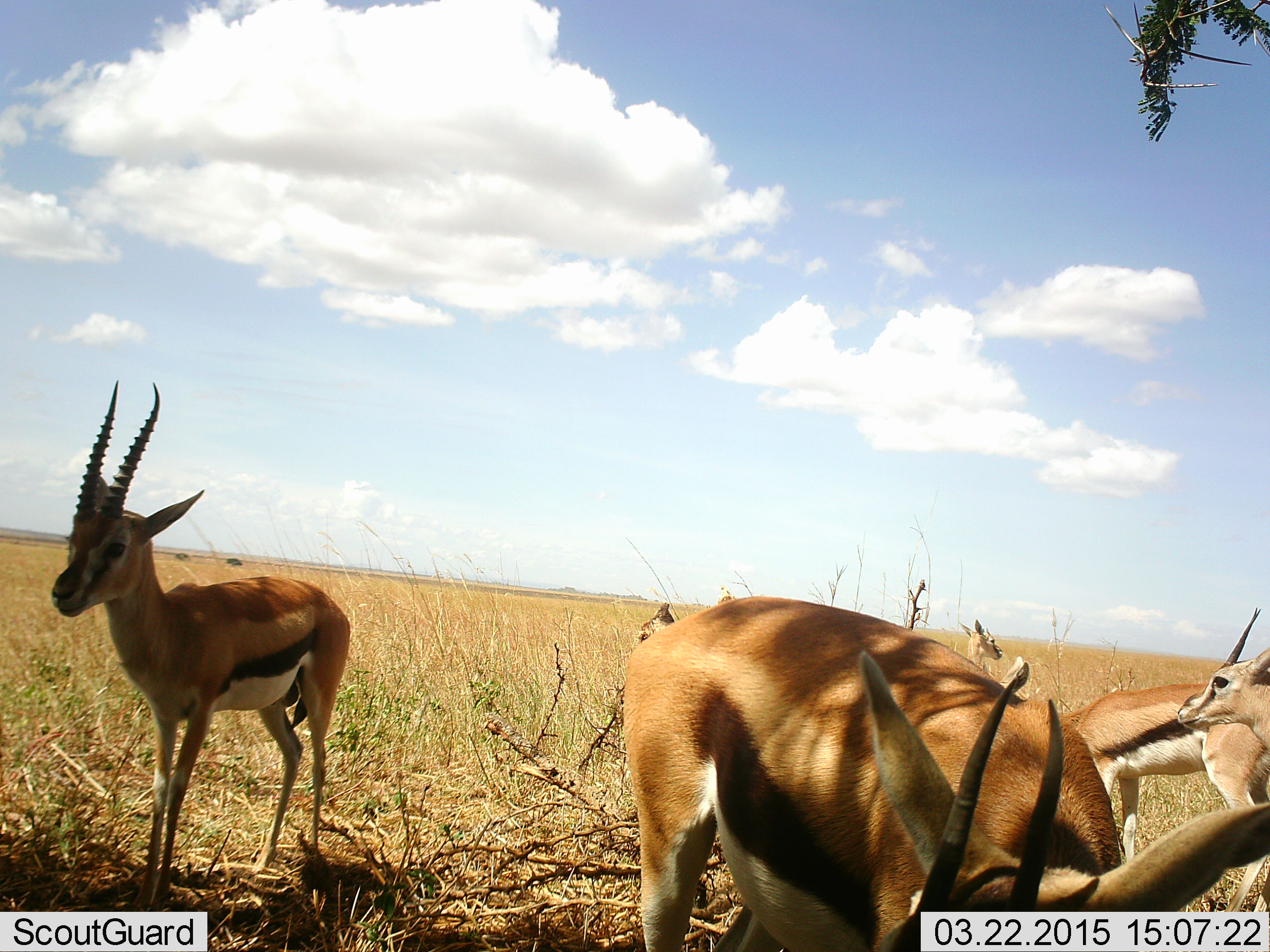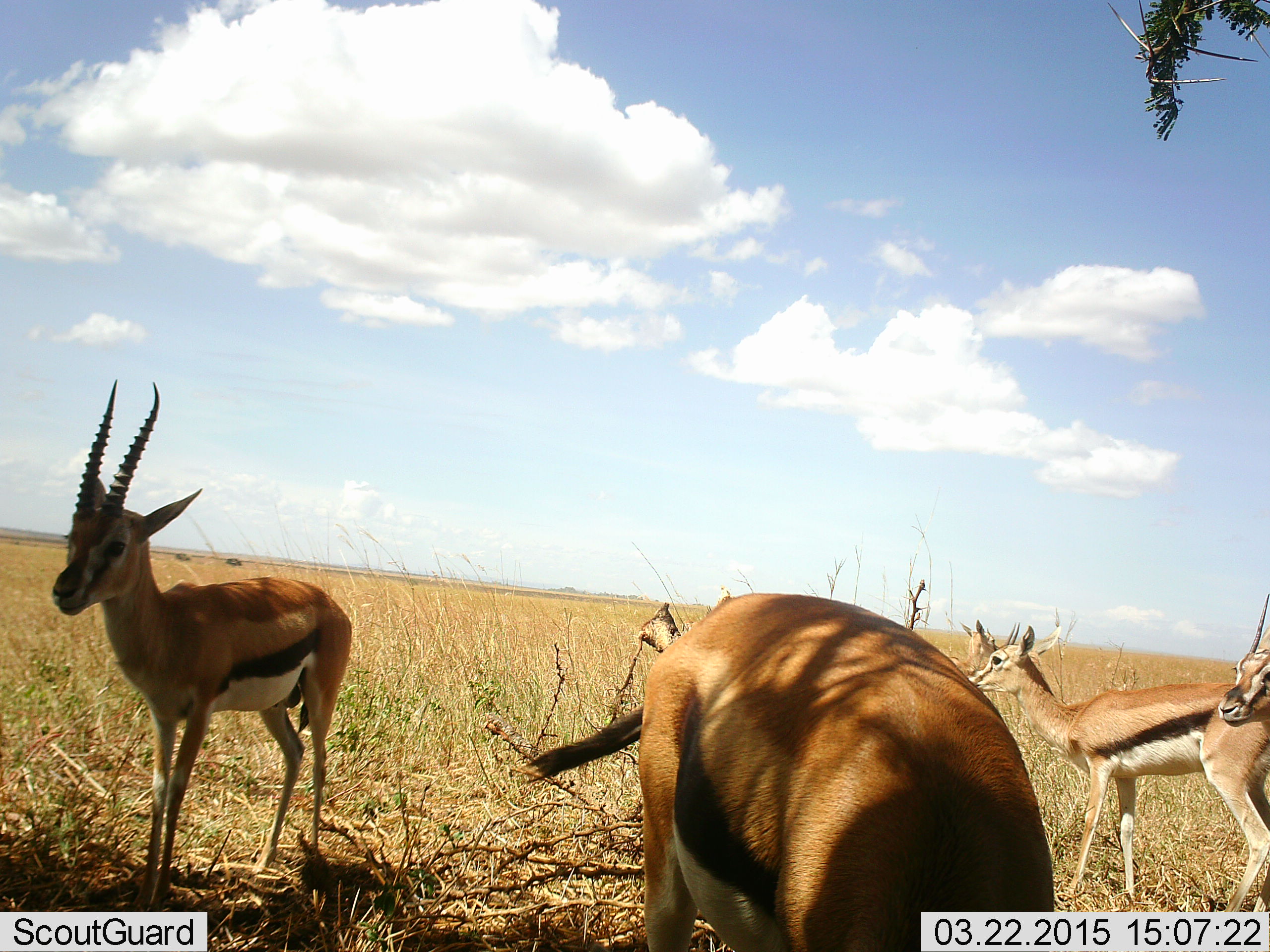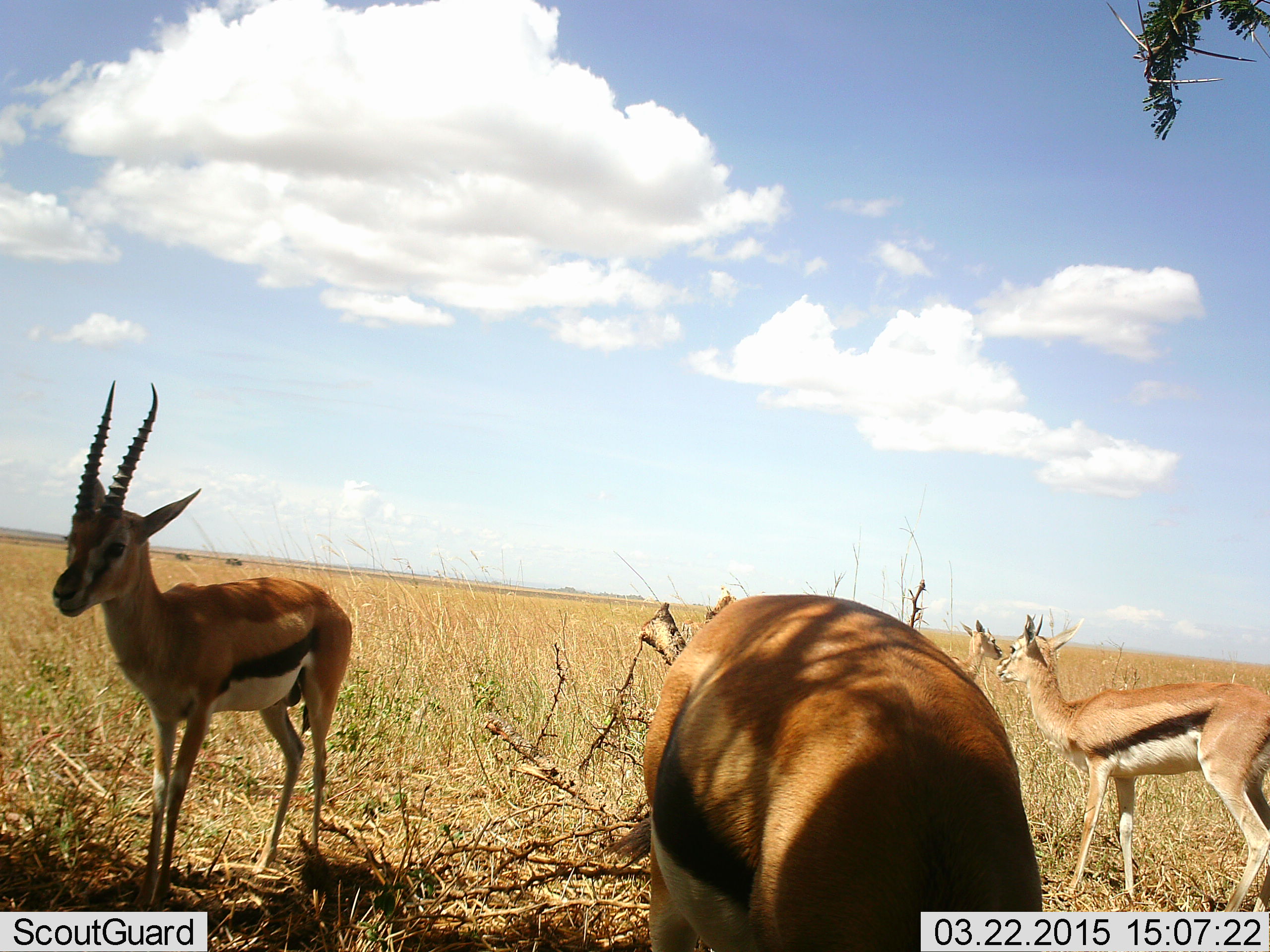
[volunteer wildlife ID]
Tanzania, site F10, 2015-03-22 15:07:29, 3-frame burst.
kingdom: Animalia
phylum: Chordata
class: Mammalia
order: Artiodactyla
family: Bovidae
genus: Eudorcas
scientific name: Eudorcas thomsonii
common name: thomson's gazelle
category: gazellethomsons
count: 5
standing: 90%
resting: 10%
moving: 20%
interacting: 20%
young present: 10%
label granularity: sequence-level